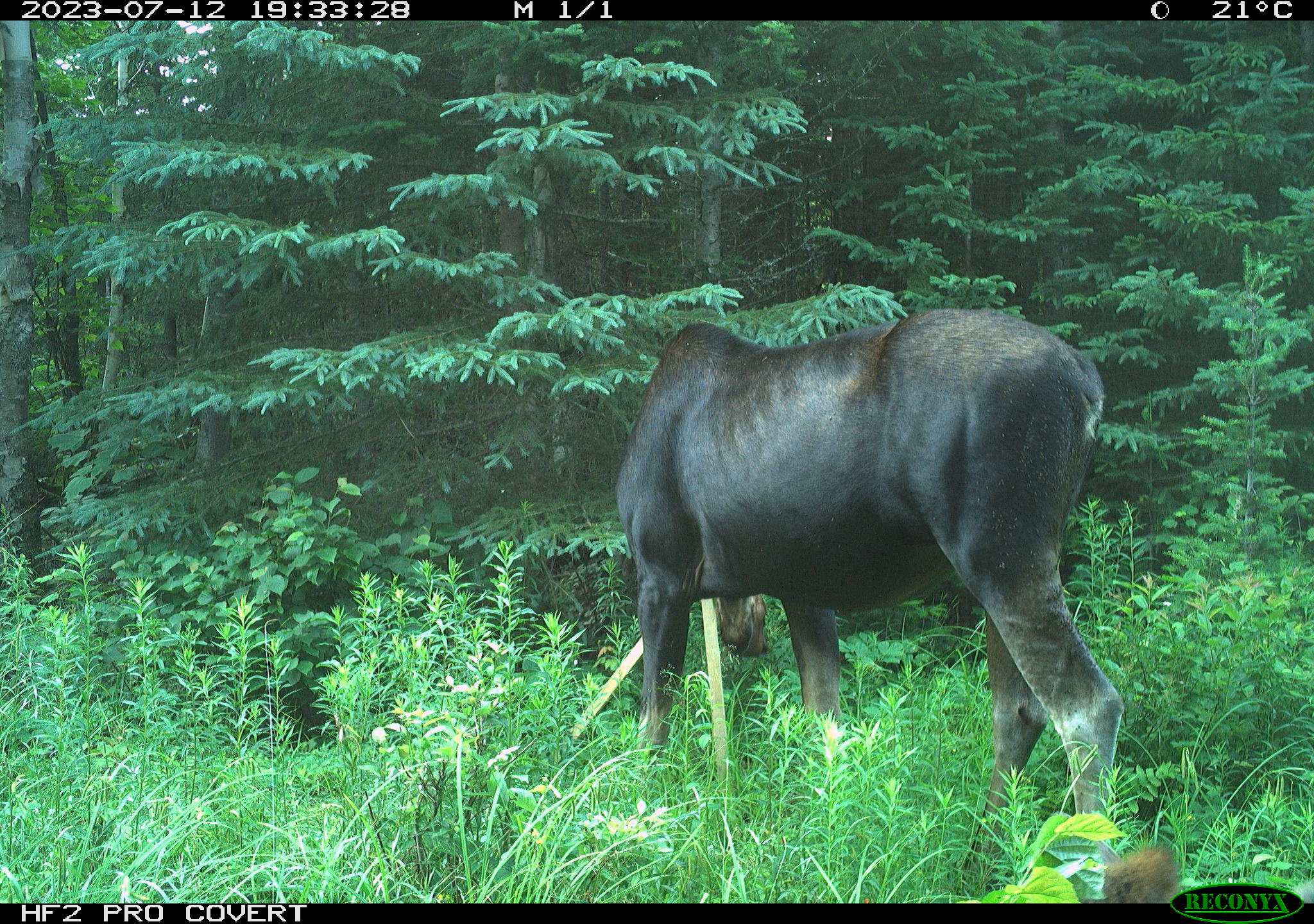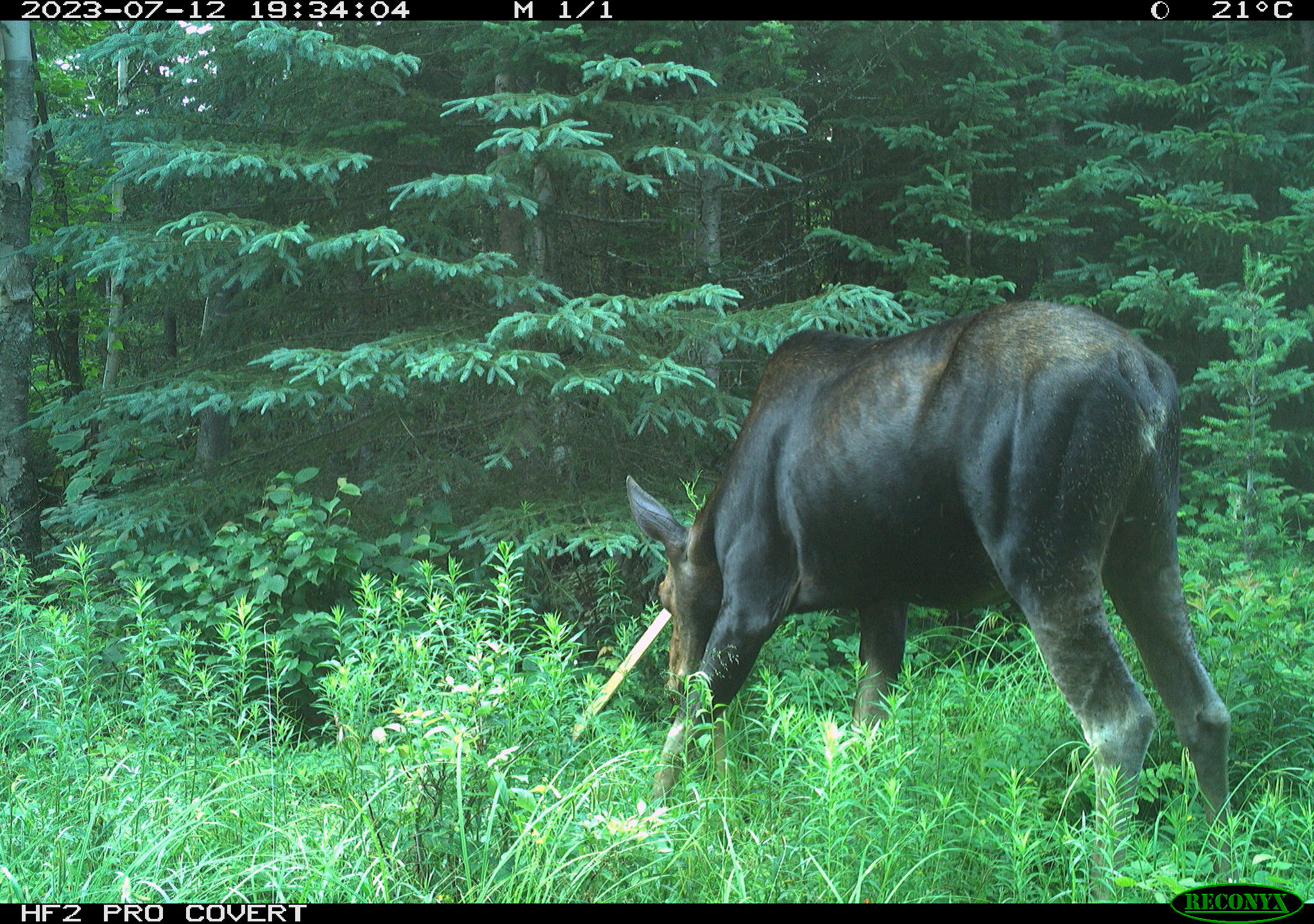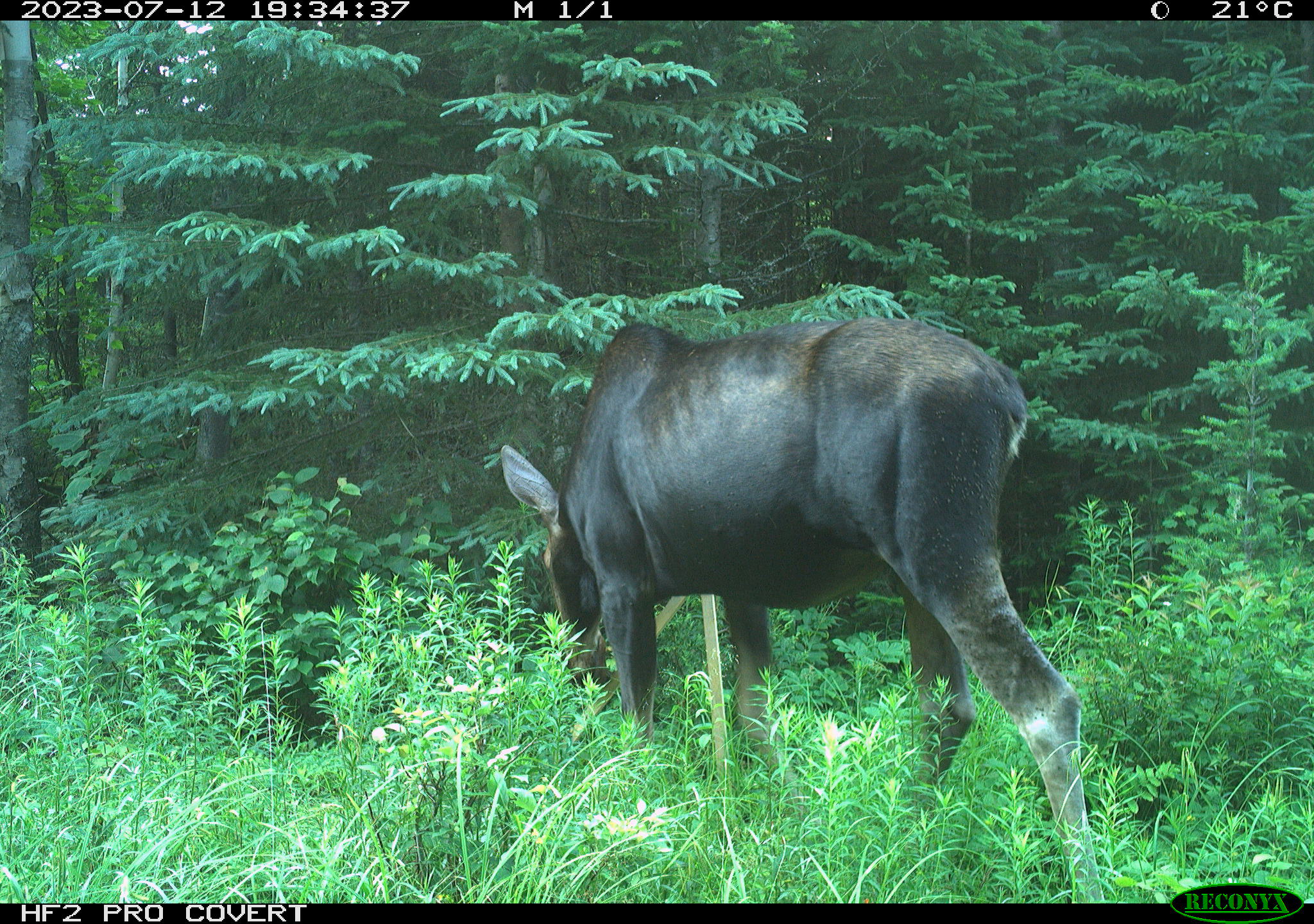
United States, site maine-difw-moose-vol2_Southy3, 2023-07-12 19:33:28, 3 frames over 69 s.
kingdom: Animalia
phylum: Chordata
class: Mammalia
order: Artiodactyla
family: Cervidae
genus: Alces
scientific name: Alces alces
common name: moose